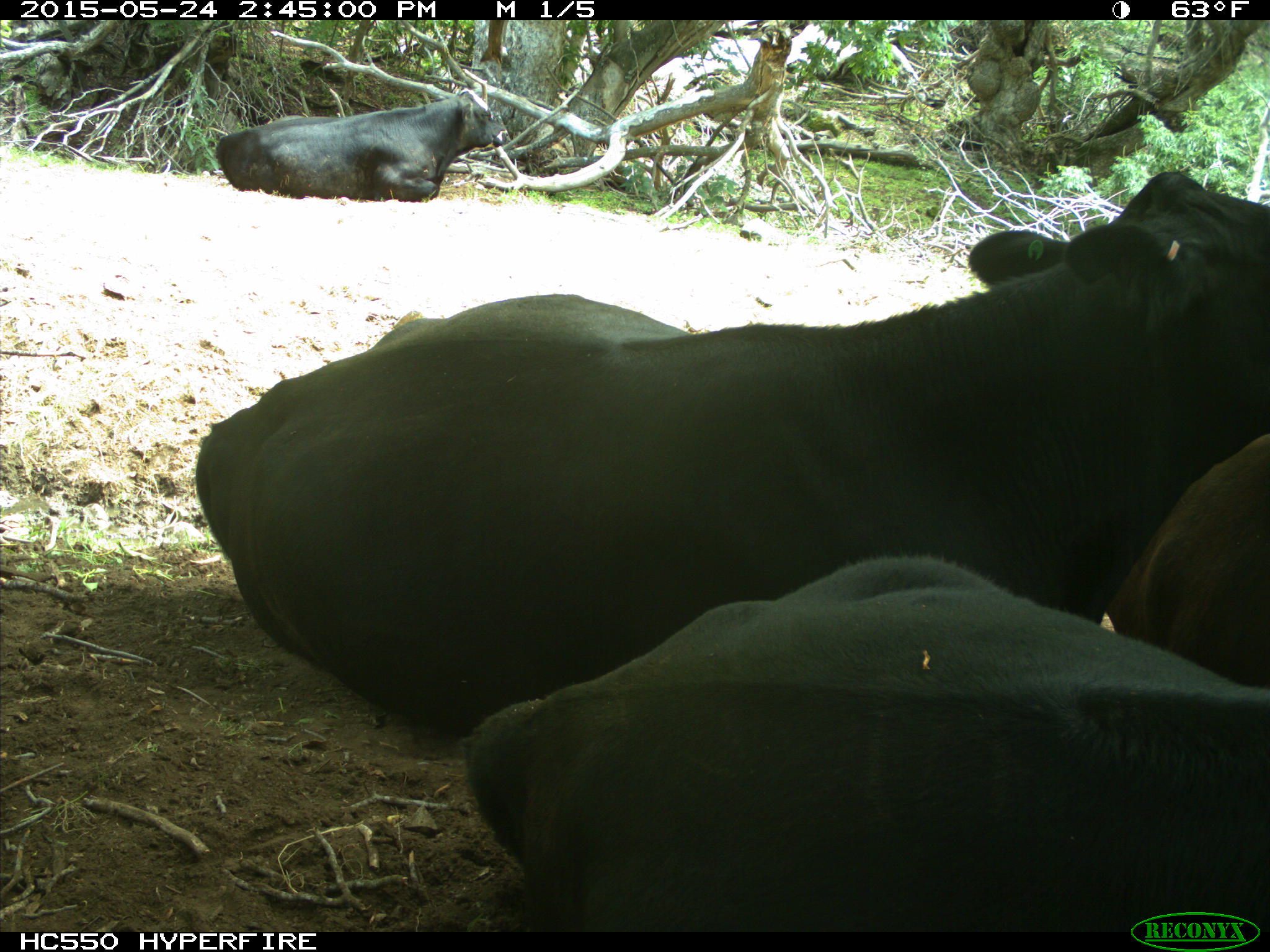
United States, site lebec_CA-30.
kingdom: Animalia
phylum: Chordata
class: Mammalia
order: Artiodactyla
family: Bovidae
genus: Bos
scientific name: Bos taurus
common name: domestic cow